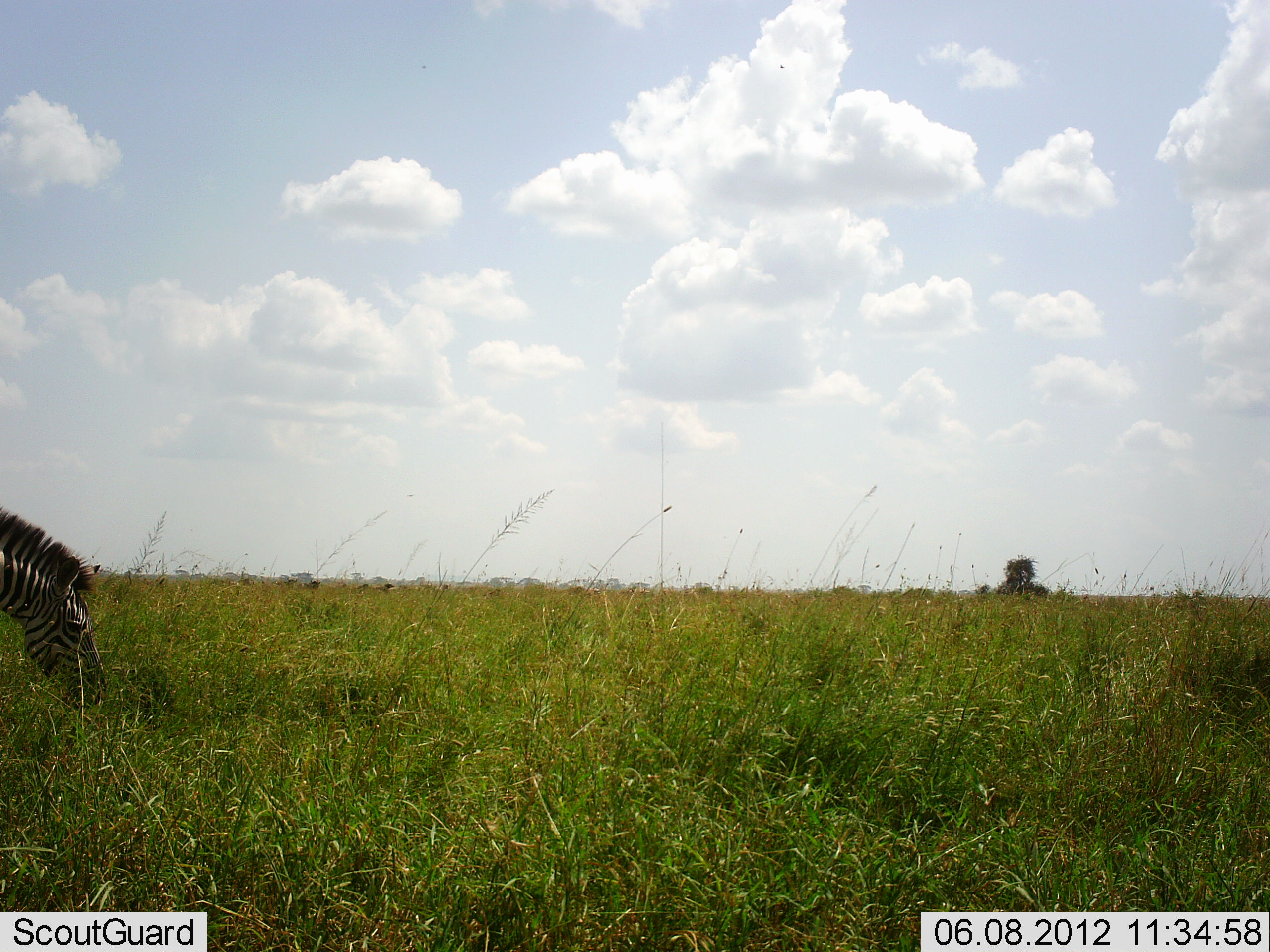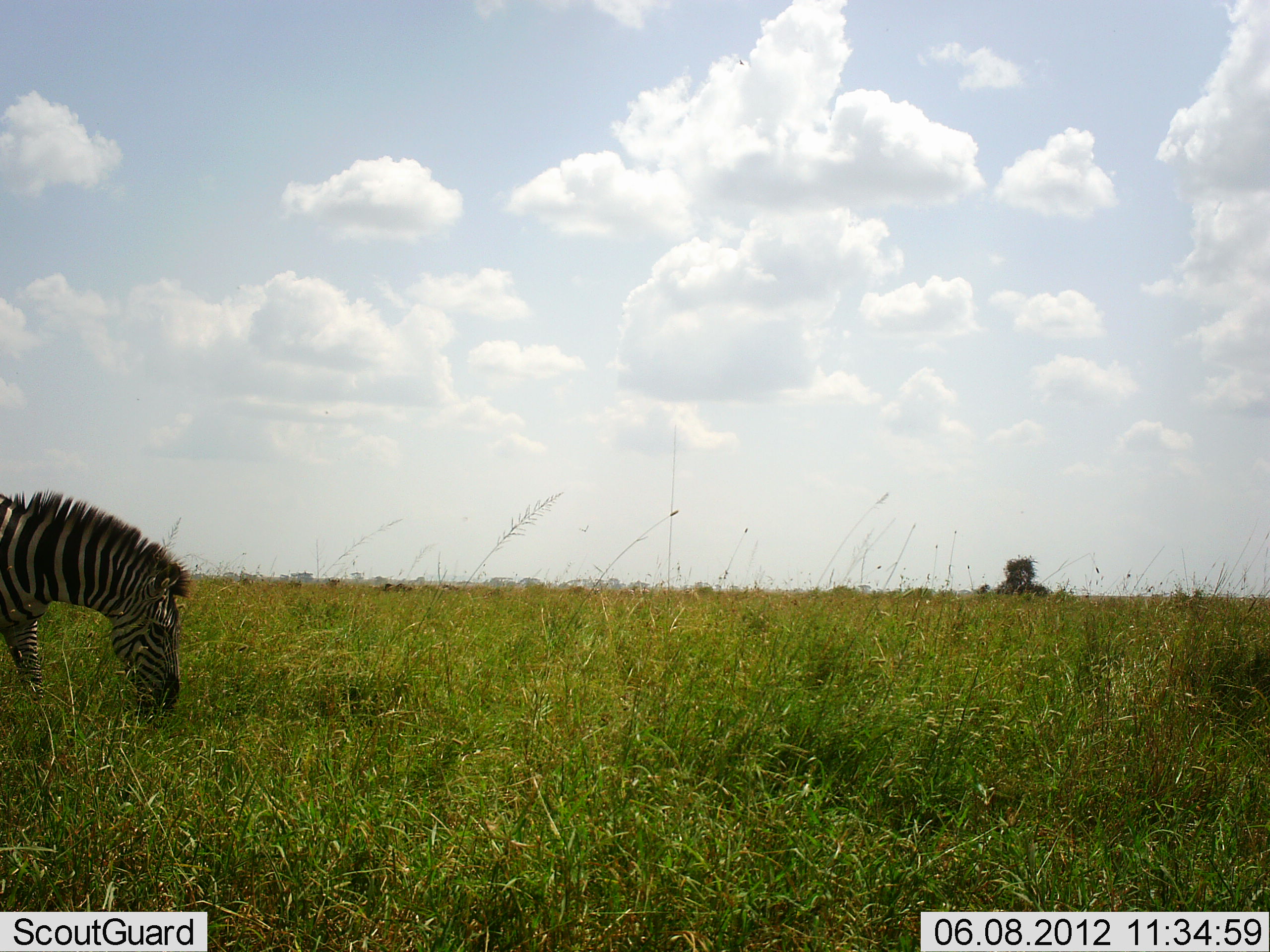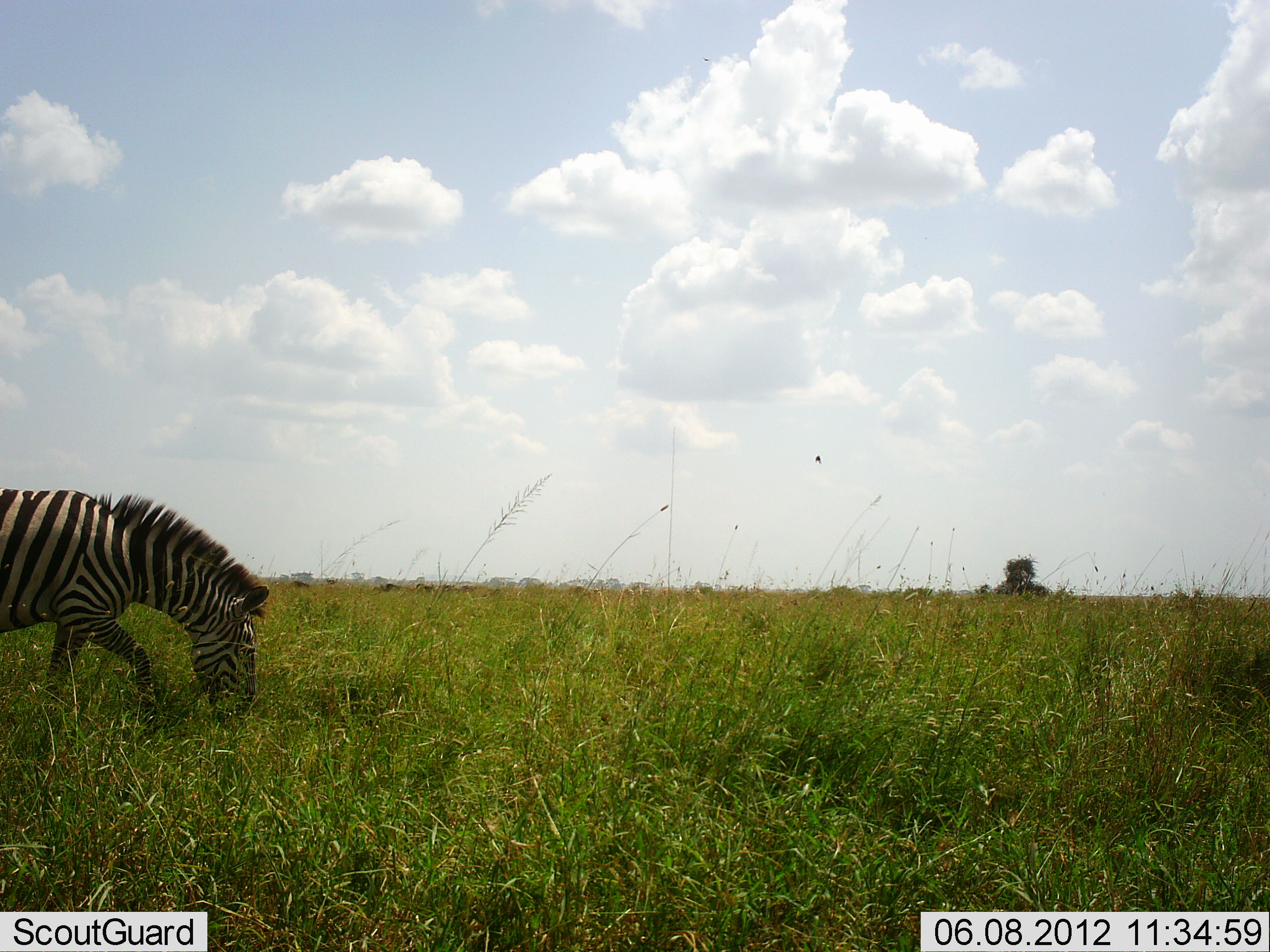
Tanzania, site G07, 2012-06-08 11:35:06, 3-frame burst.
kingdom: Animalia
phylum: Chordata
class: Mammalia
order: Perissodactyla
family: Equidae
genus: Equus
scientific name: Equus quagga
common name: plains zebra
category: zebra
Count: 1.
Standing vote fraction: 10%.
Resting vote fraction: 0%.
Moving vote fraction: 80%.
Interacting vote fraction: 0%.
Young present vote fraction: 0%.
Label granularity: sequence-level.